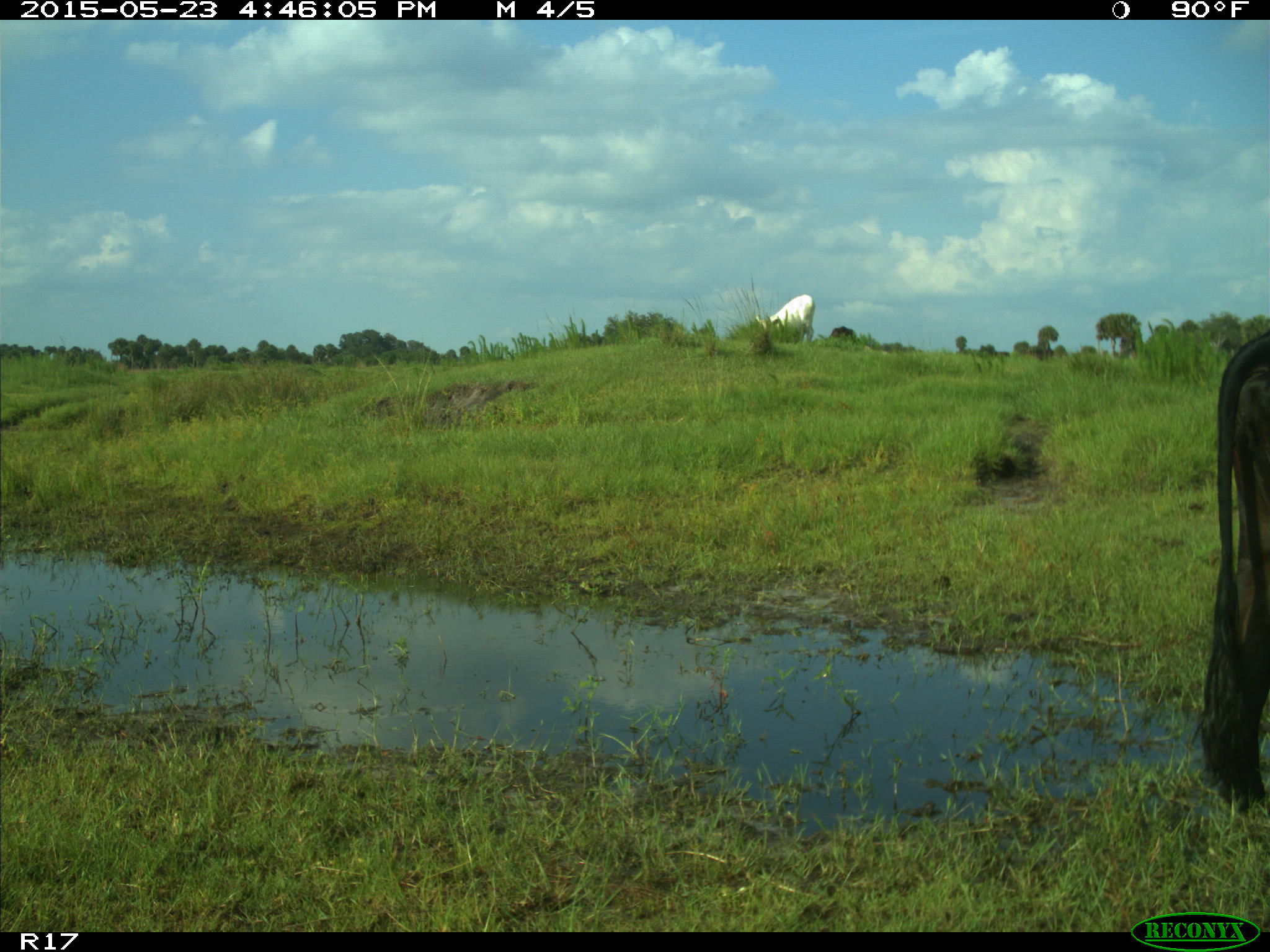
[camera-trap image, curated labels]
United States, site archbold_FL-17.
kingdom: Animalia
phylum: Chordata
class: Mammalia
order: Artiodactyla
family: Bovidae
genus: Bos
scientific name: Bos taurus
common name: domestic cow